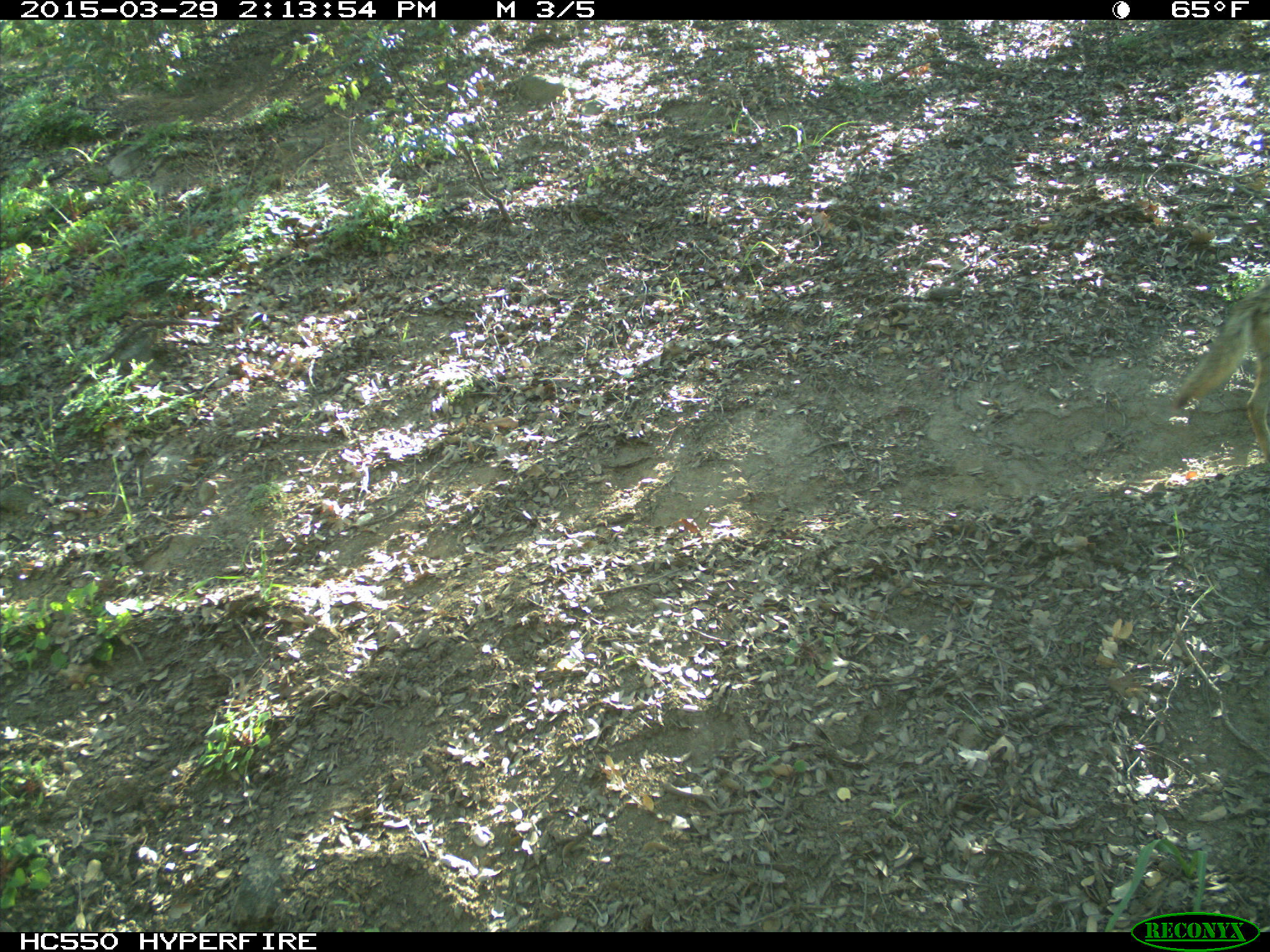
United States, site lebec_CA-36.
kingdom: Animalia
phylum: Chordata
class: Mammalia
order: Carnivora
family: Canidae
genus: Canis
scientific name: Canis latrans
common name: coyote